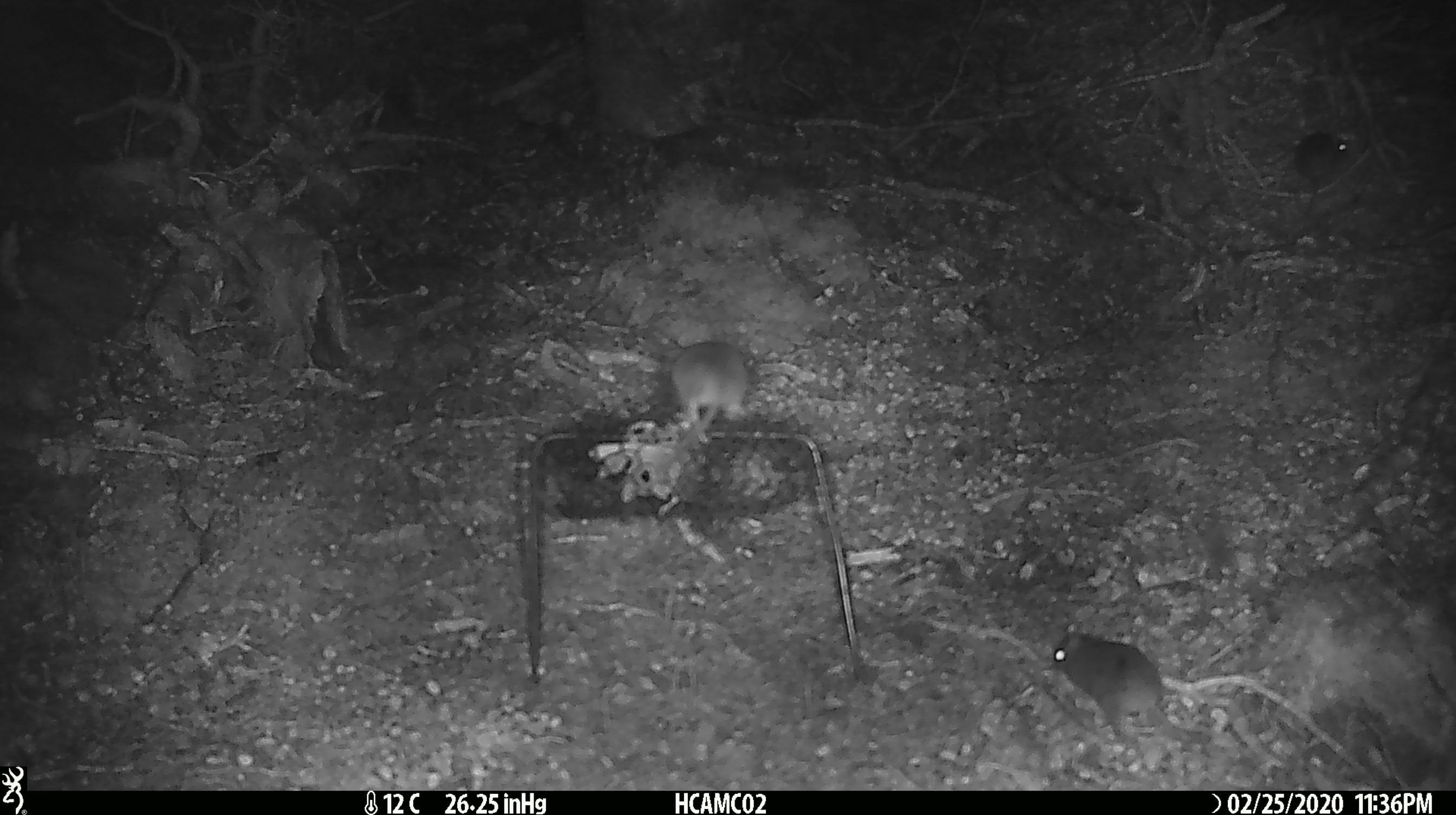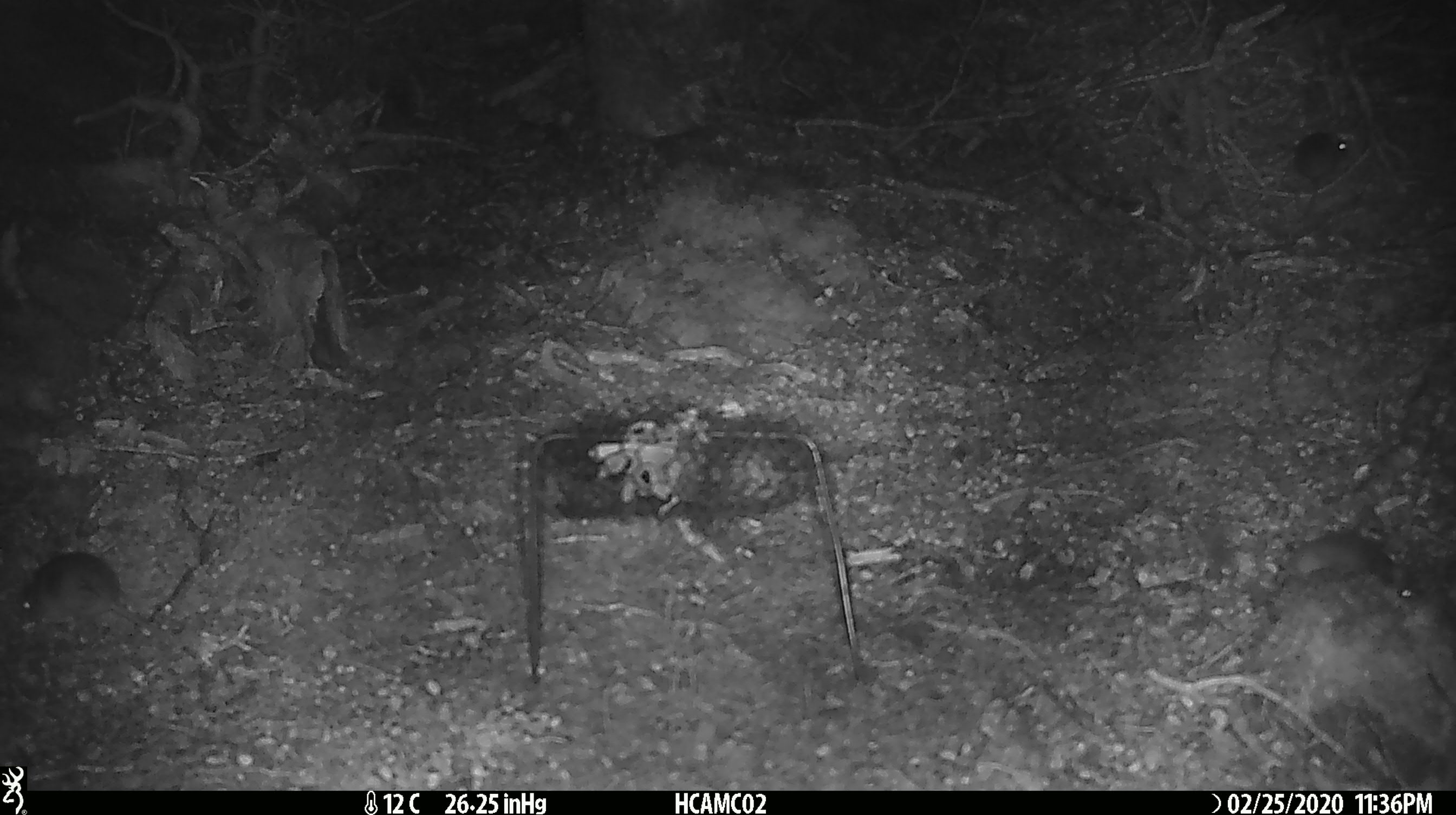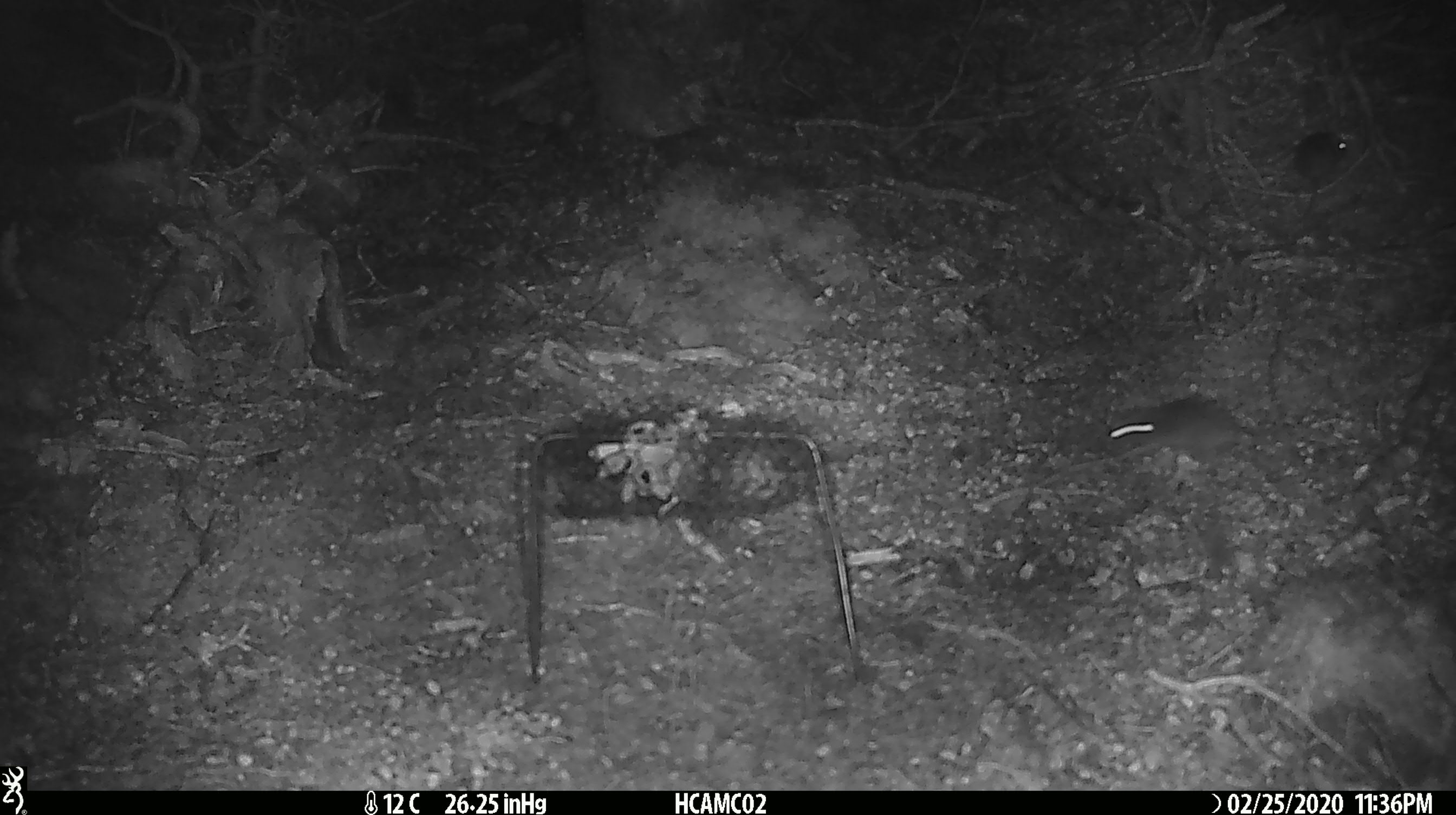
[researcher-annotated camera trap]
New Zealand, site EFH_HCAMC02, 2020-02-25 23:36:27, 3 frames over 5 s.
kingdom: Animalia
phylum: Chordata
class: Mammalia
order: Rodentia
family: Muridae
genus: Mus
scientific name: Mus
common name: mouse